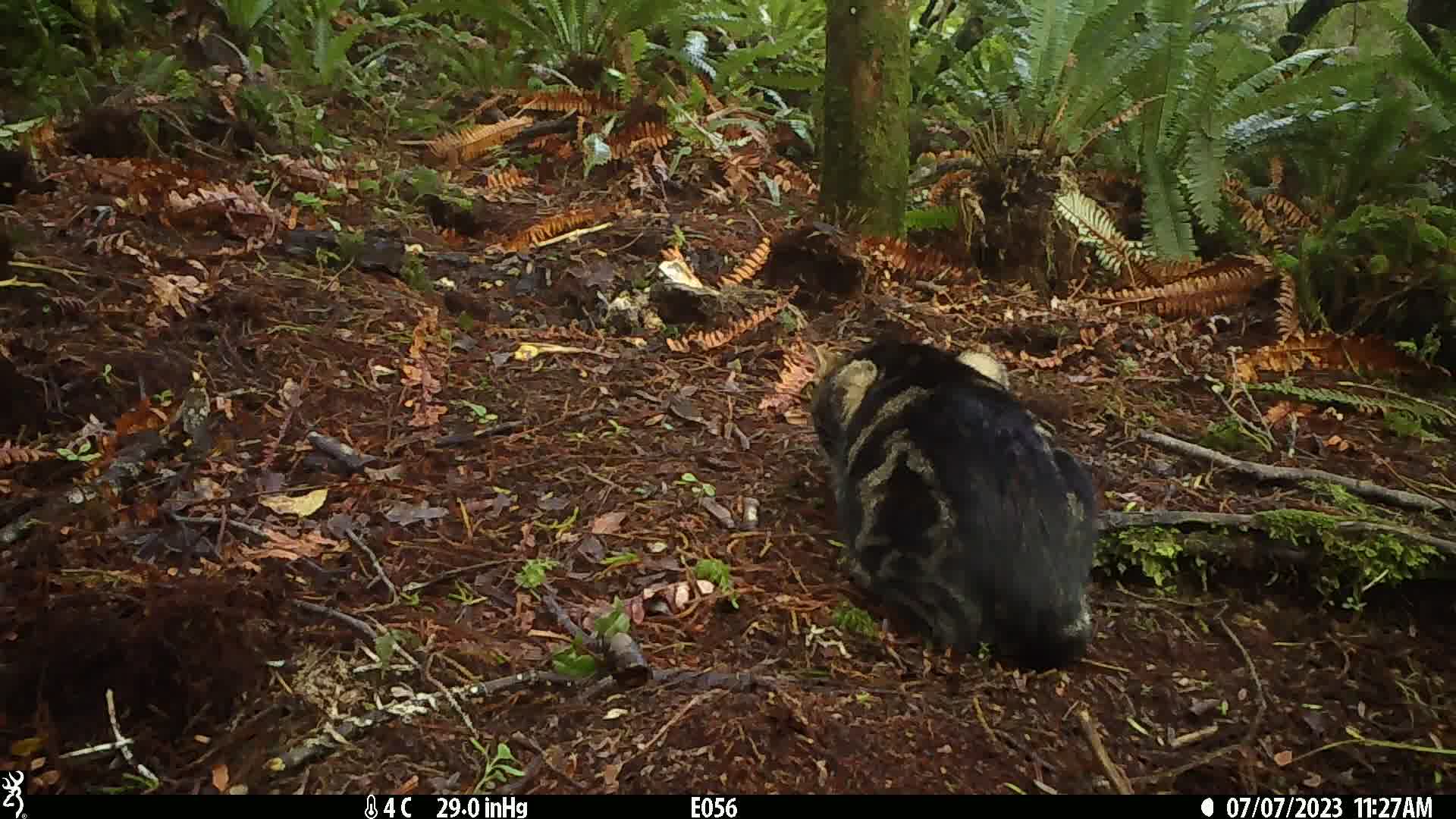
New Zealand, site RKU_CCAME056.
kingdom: Animalia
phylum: Chordata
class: Mammalia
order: Carnivora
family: Felidae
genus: Felis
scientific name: Felis catus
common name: domestic cat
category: cat